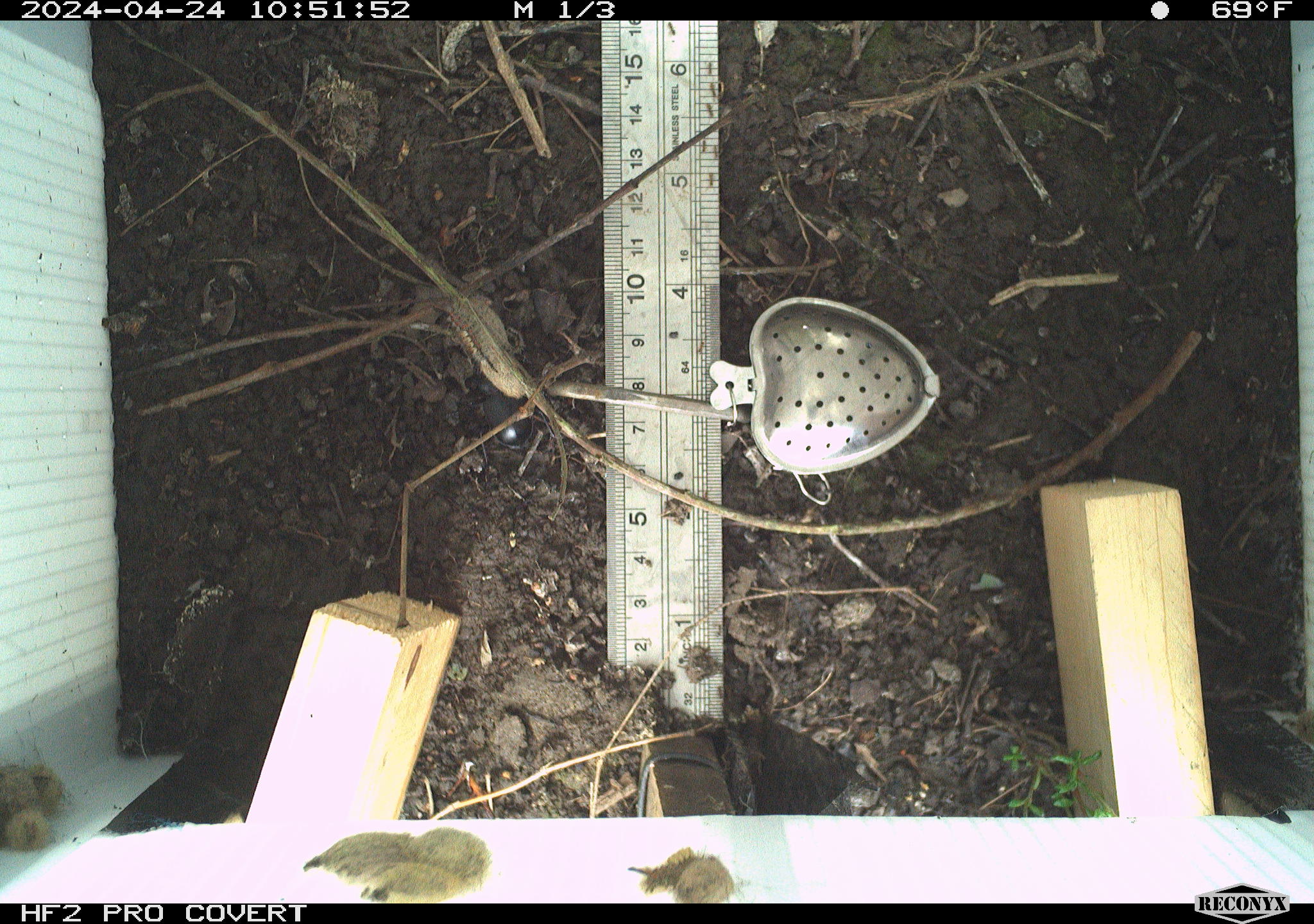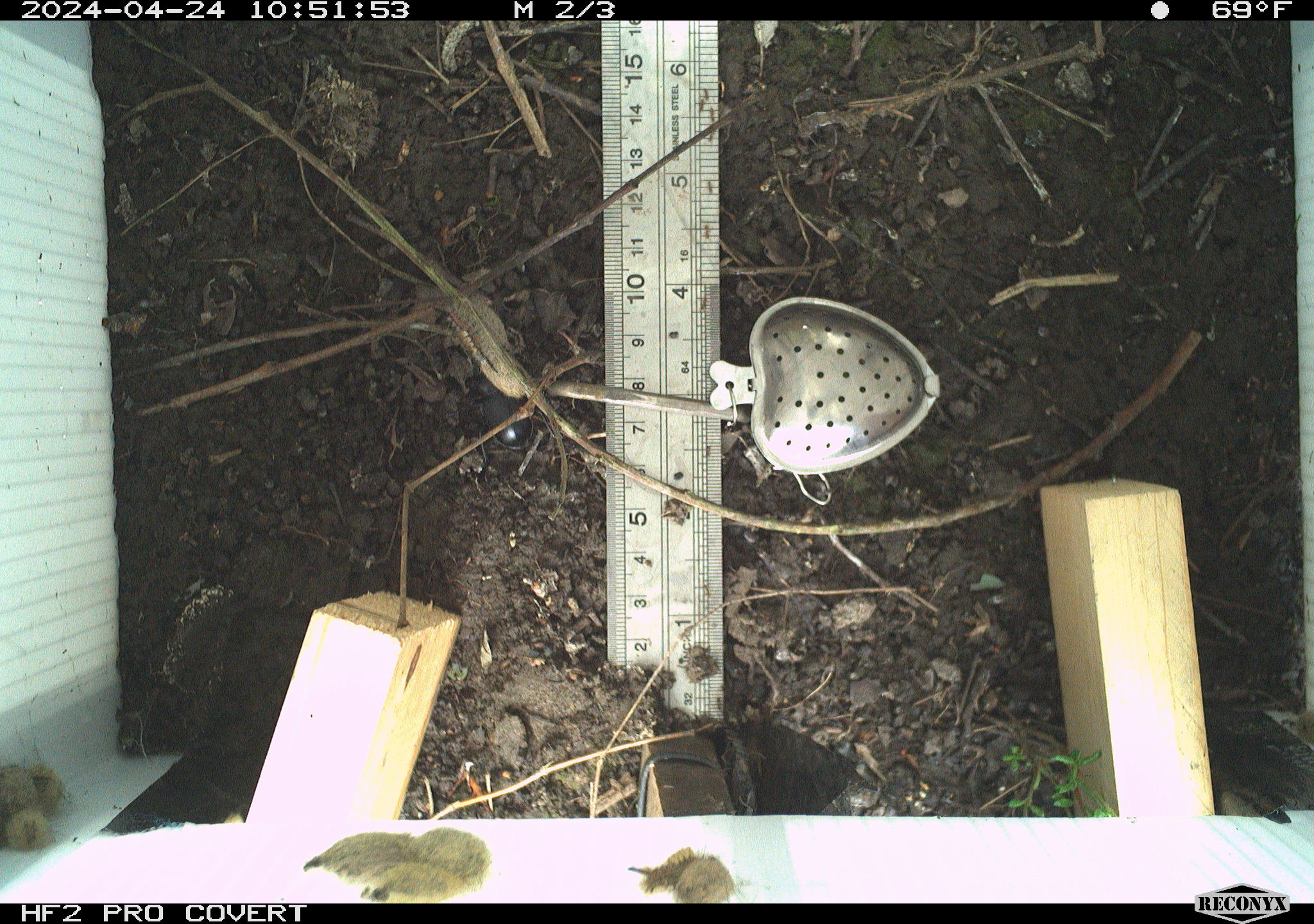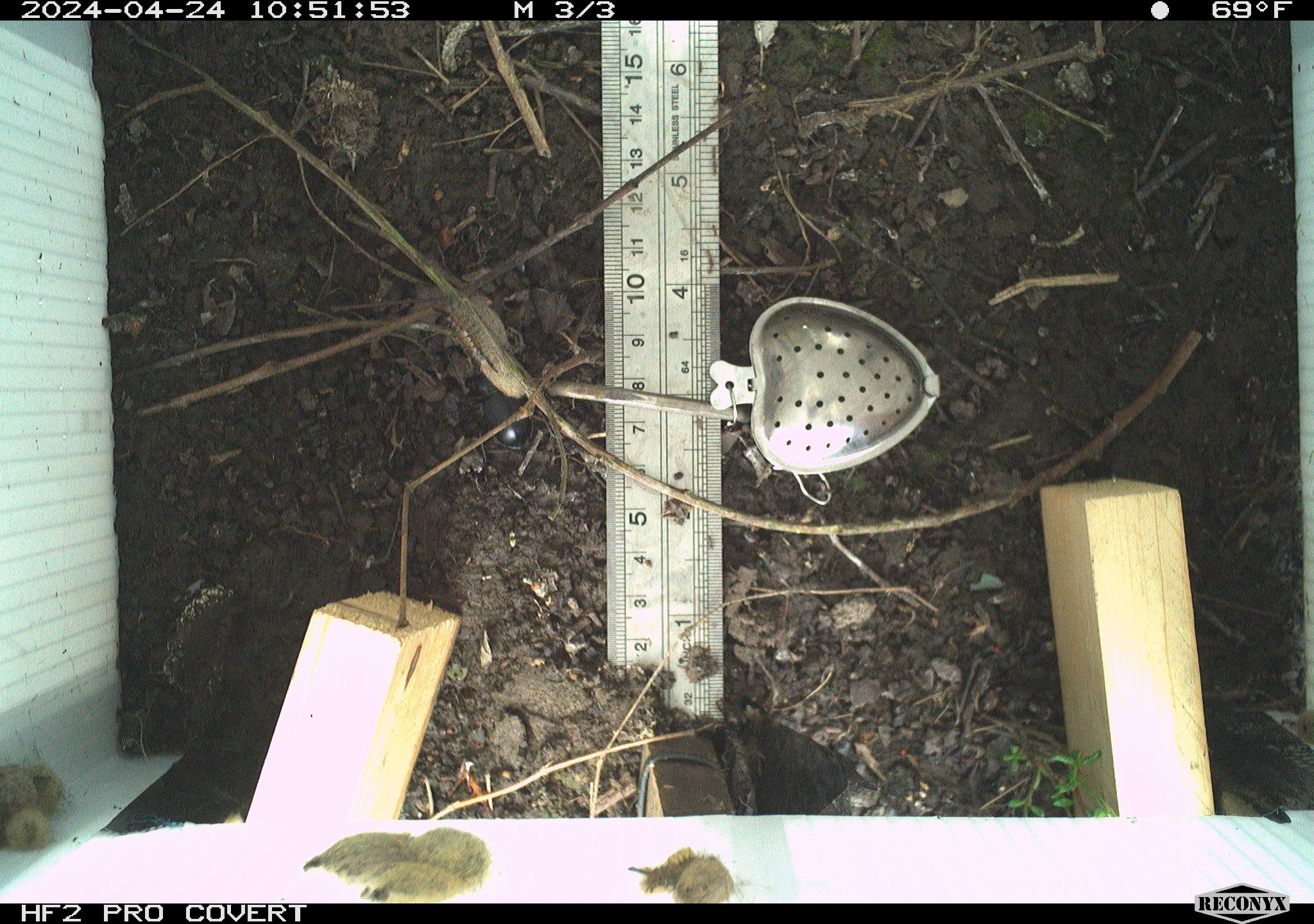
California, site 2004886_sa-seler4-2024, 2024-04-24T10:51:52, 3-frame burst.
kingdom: Animalia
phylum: Arthropoda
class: Insecta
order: Lepidoptera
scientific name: Lepidoptera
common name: butterflies and moths